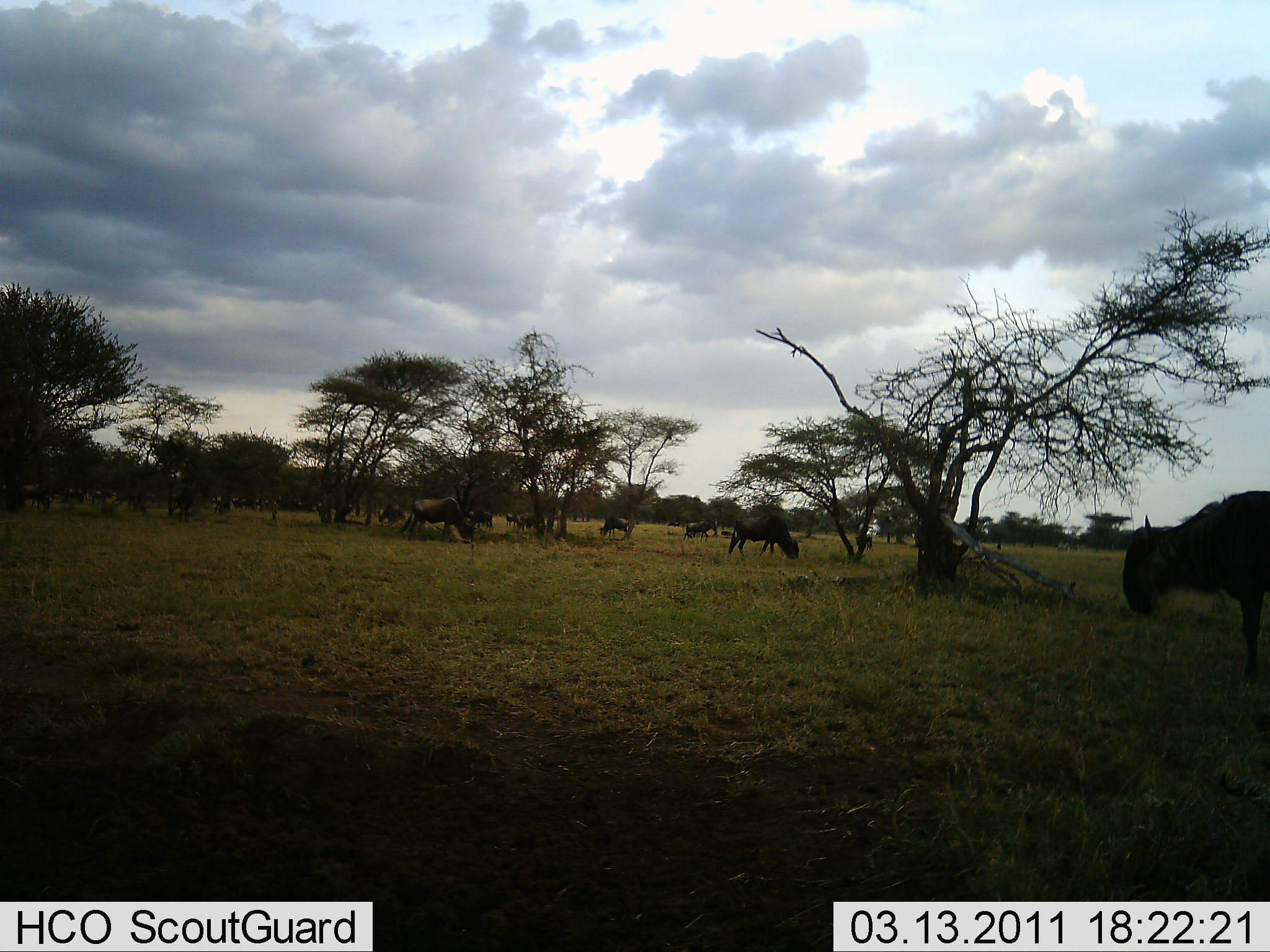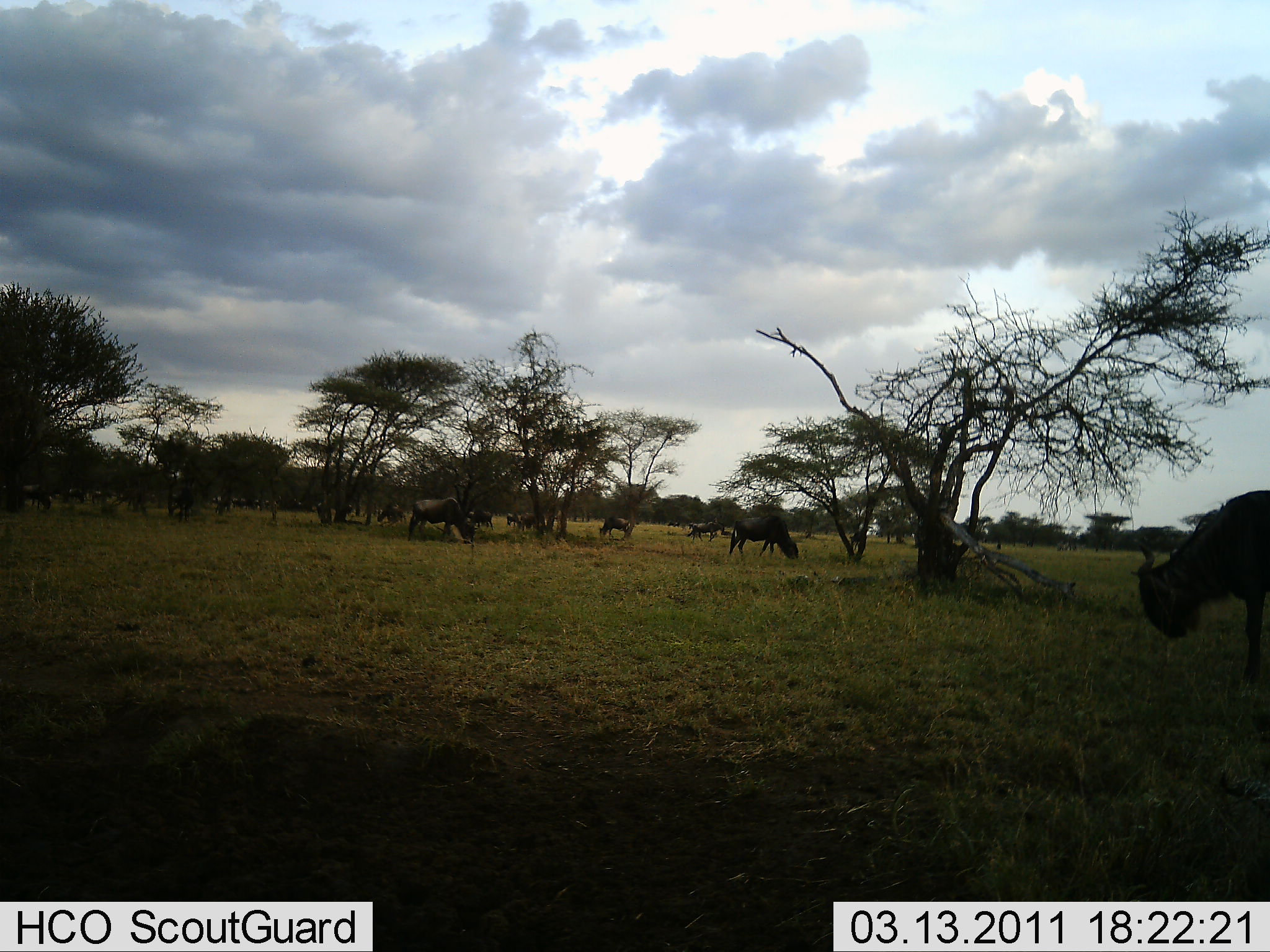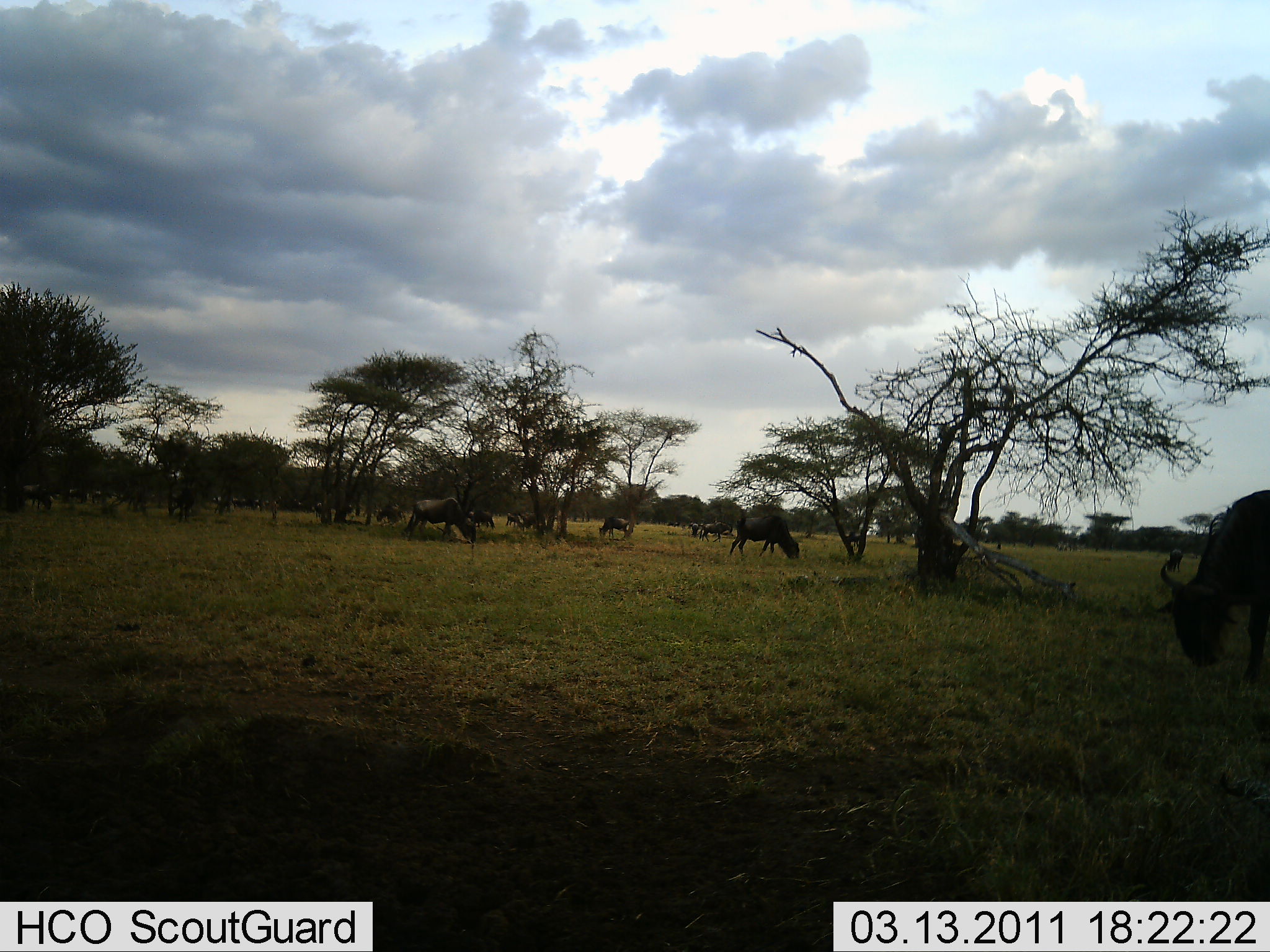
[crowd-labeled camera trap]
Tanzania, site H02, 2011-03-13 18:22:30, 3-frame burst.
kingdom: Animalia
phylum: Chordata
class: Mammalia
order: Artiodactyla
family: Bovidae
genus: Connochaetes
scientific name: Connochaetes taurinus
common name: blue wildebeest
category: wildebeest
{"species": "wildebeest (blue wildebeest) (Connochaetes taurinus)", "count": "11-50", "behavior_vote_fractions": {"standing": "54%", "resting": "0%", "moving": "38%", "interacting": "8%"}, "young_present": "0%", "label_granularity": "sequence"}